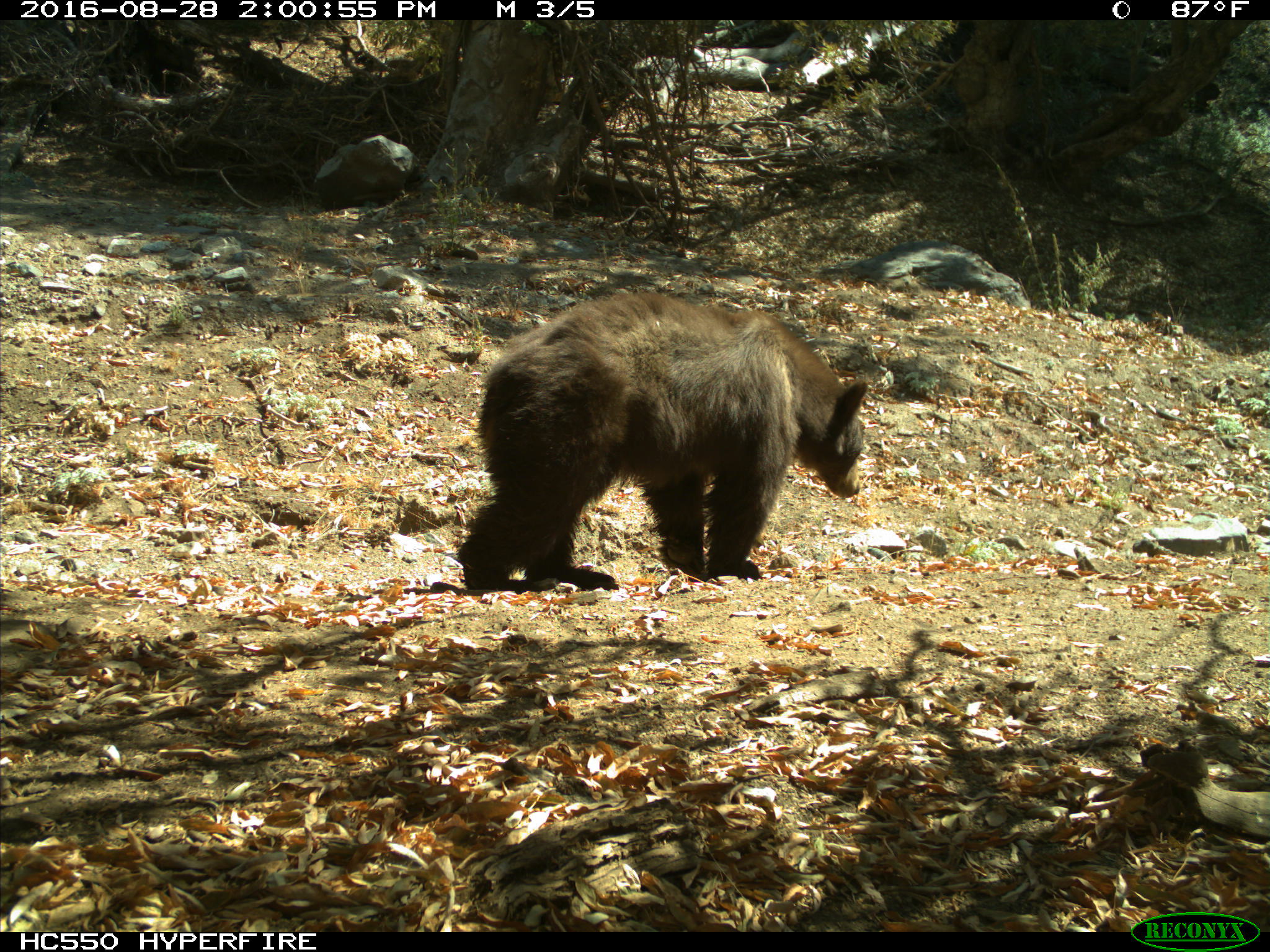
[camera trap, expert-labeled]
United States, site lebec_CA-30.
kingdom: Animalia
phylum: Chordata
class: Mammalia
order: Carnivora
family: Ursidae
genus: Ursus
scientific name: Ursus americanus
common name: american black bear